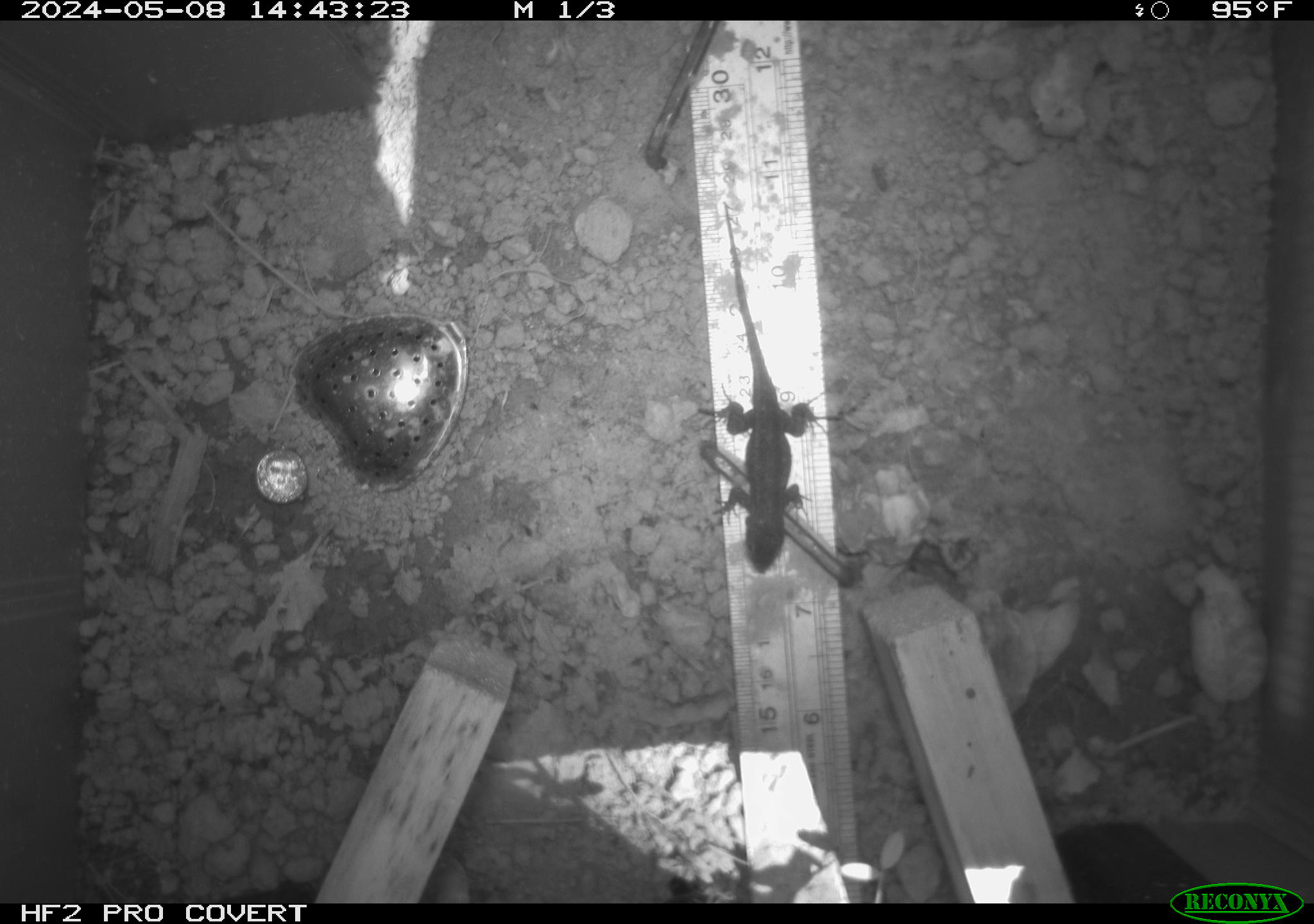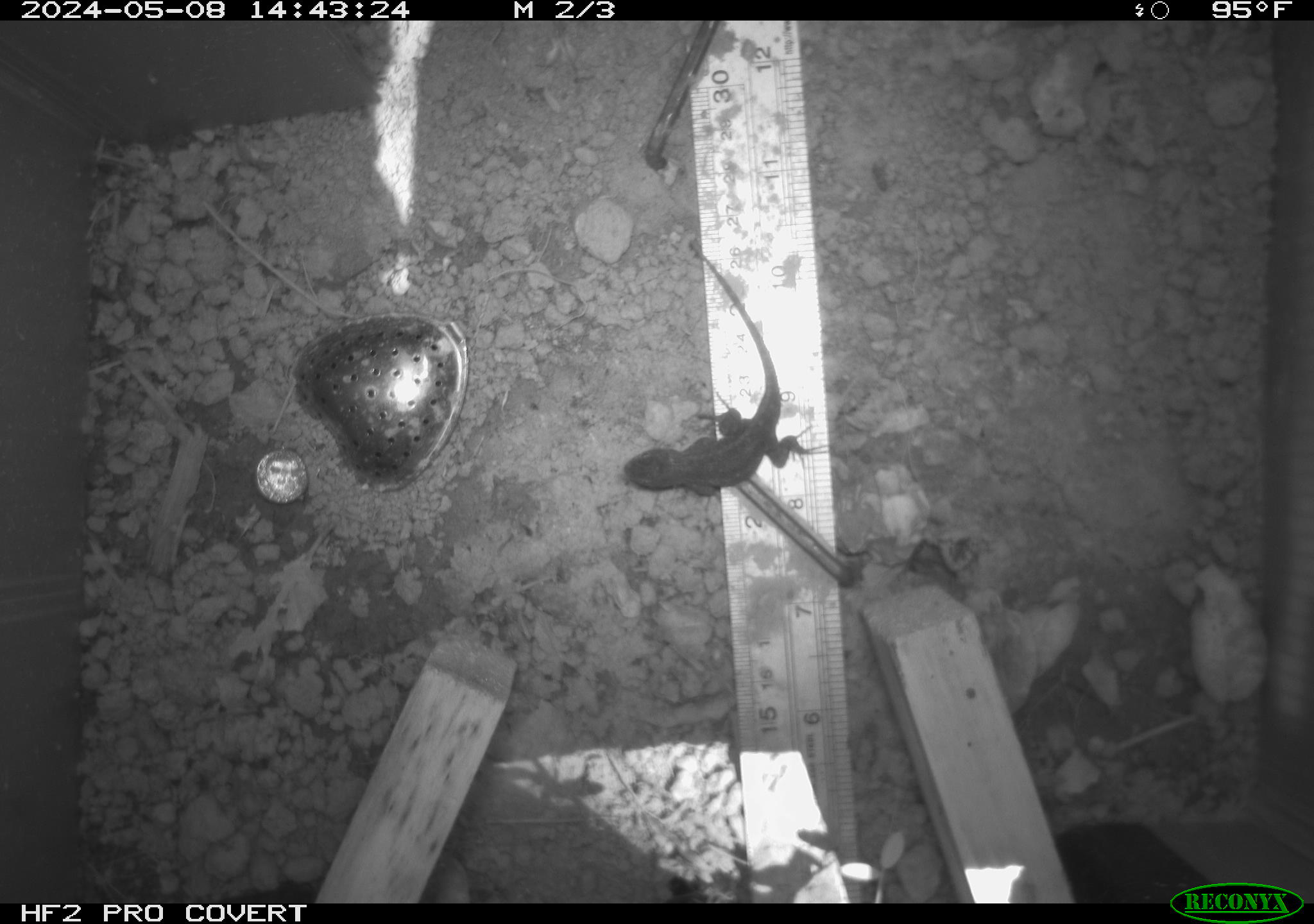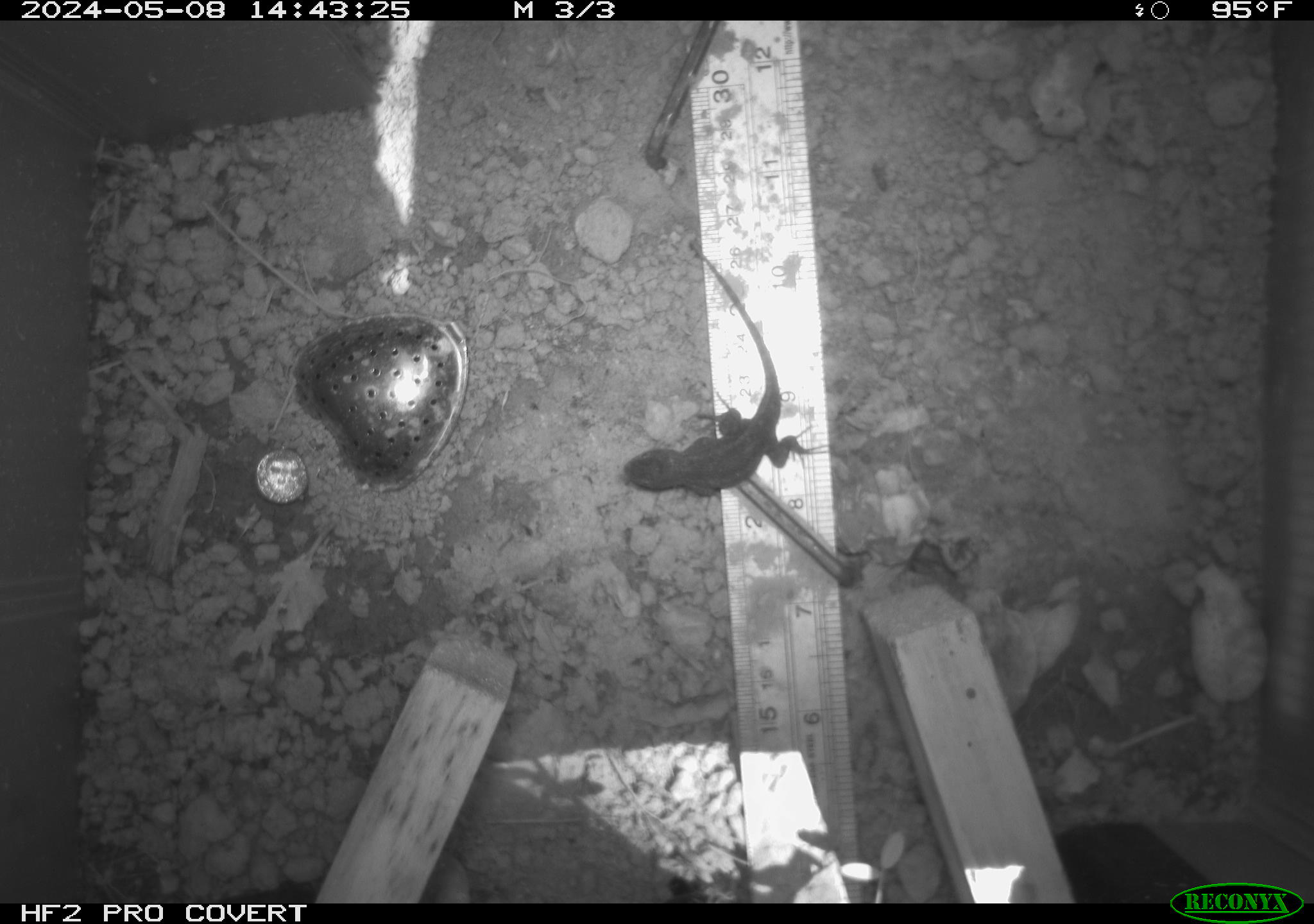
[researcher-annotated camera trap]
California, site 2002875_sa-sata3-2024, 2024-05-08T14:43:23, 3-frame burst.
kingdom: Animalia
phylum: Chordata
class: Reptilia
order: Squamata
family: Phrynosomatidae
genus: Sceloporus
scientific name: Sceloporus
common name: spiny lizards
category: sceloporus species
Sceloporus species (spiny lizards) (Sceloporus).